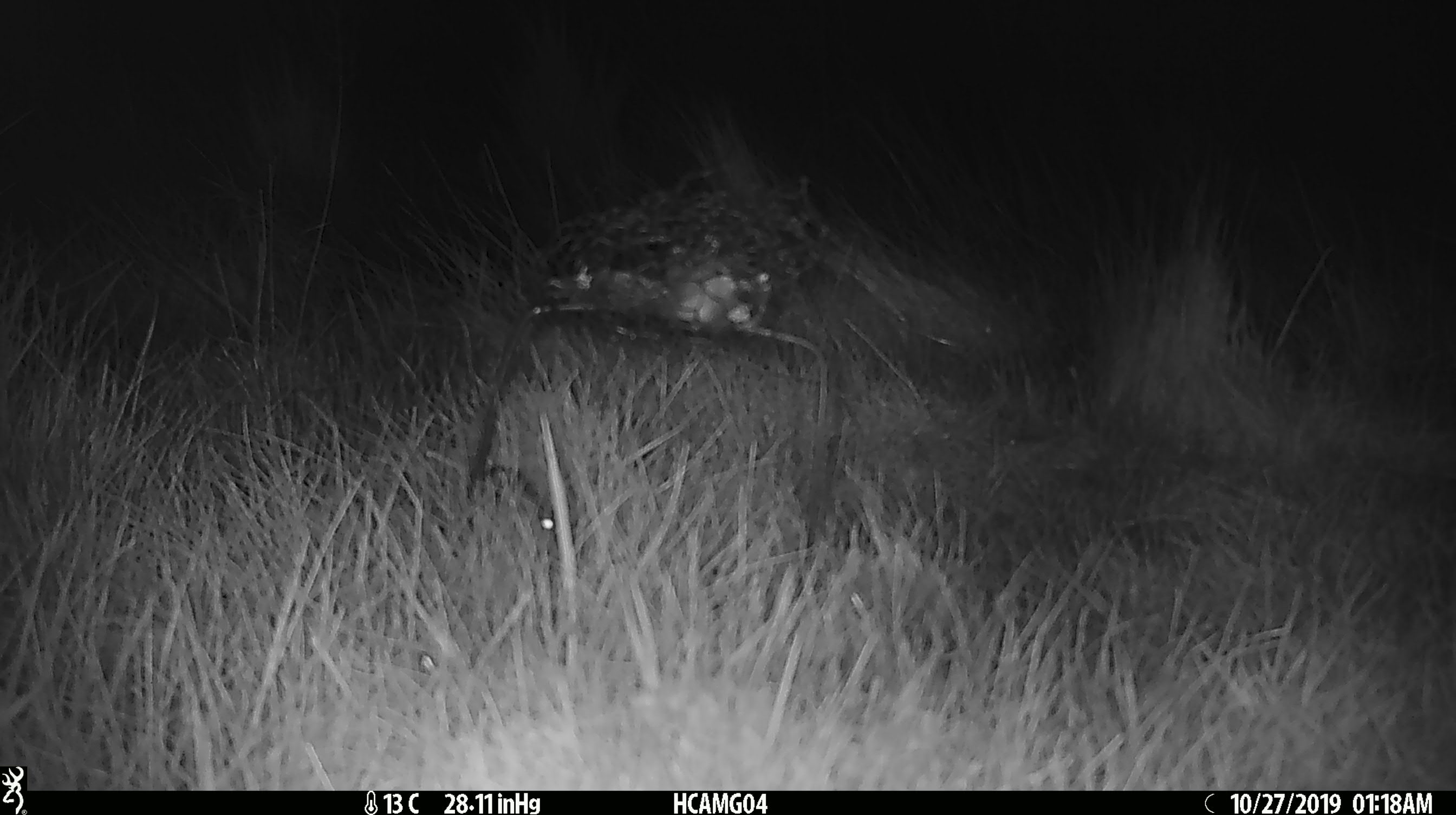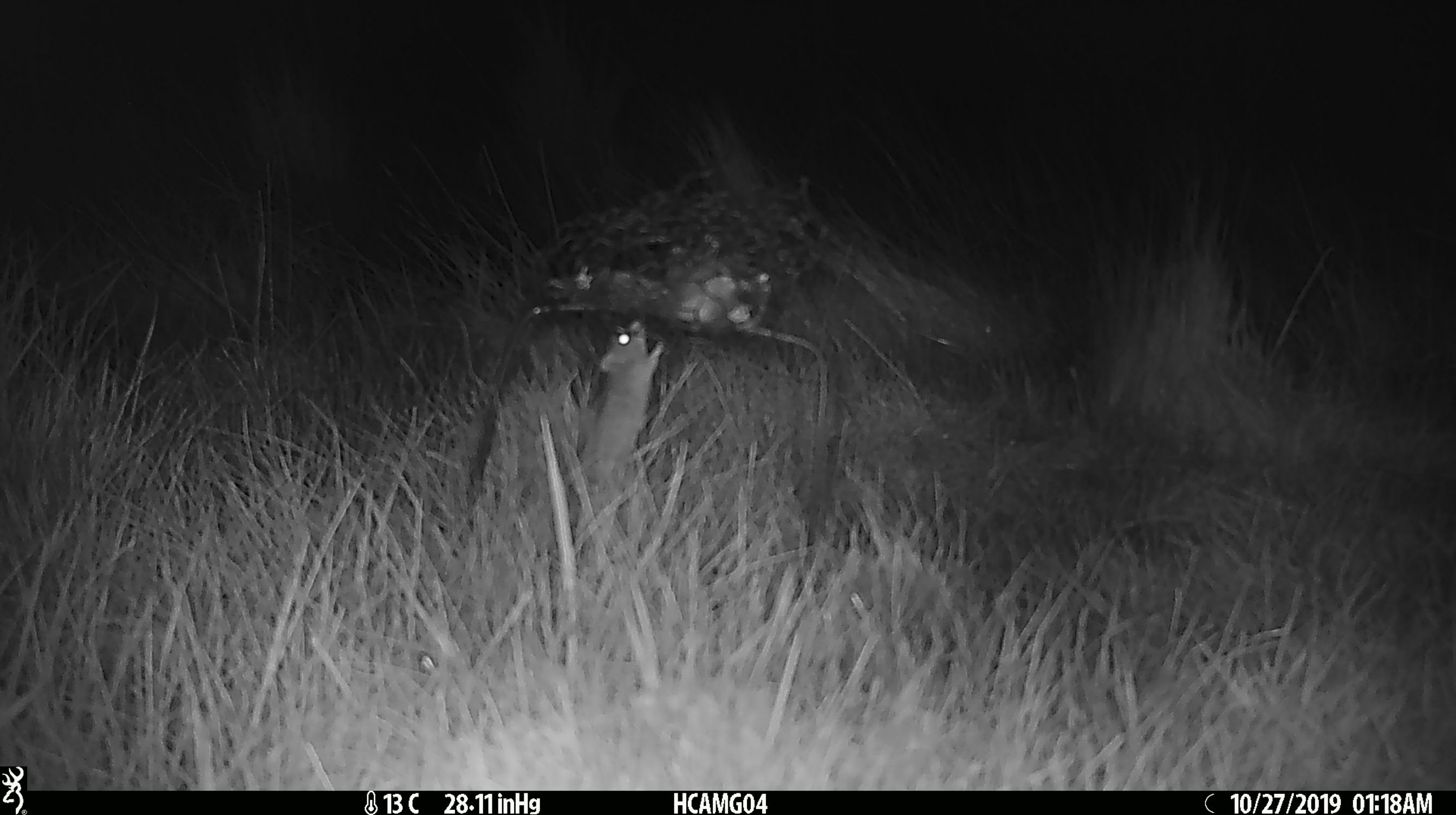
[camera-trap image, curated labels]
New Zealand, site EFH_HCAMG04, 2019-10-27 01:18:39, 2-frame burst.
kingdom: Animalia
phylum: Chordata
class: Mammalia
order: Rodentia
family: Muridae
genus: Mus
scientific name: Mus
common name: mouse